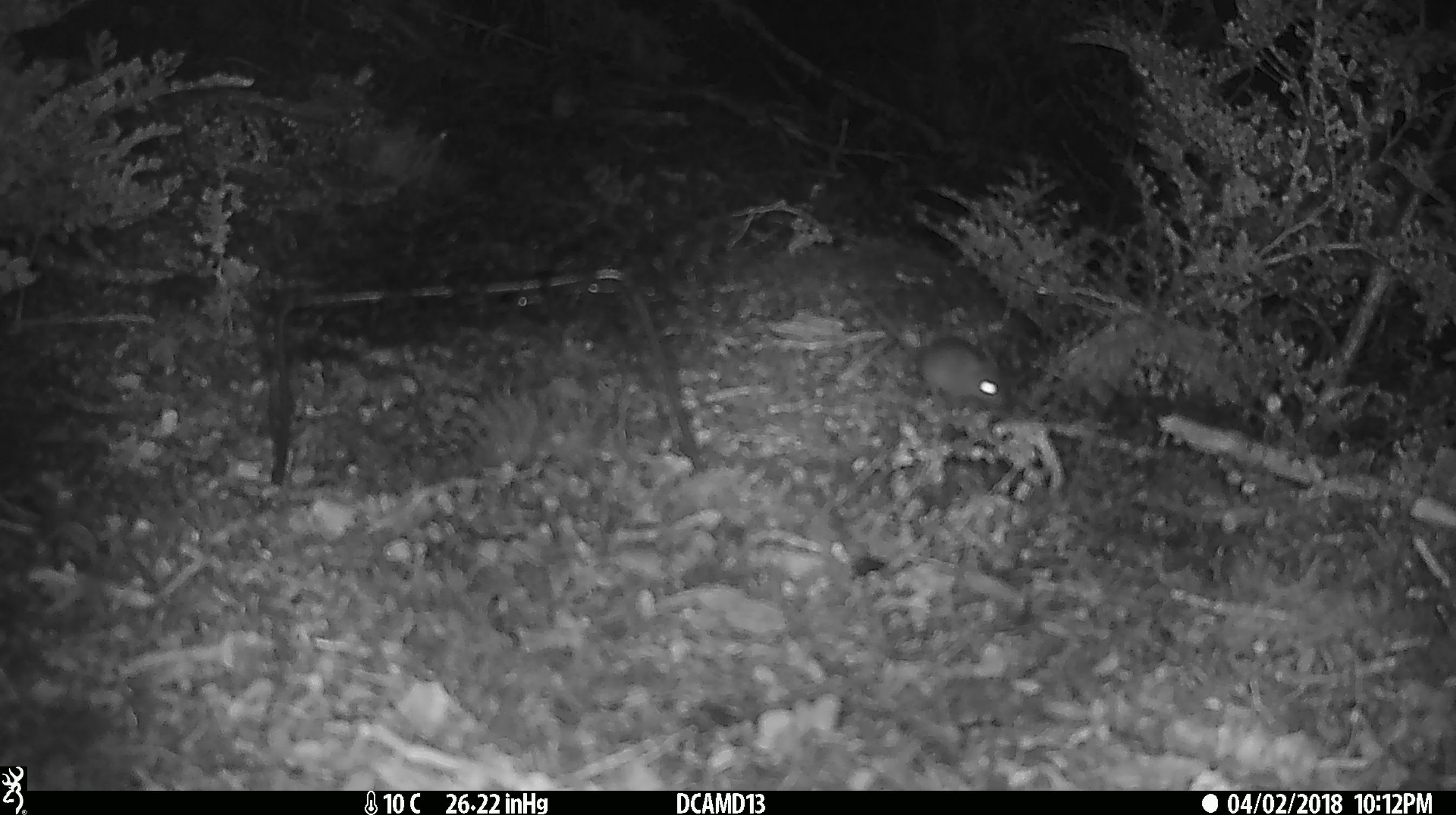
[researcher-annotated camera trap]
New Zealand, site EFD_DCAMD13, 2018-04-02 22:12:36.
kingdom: Animalia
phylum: Chordata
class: Mammalia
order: Rodentia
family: Muridae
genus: Mus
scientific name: Mus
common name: mouse